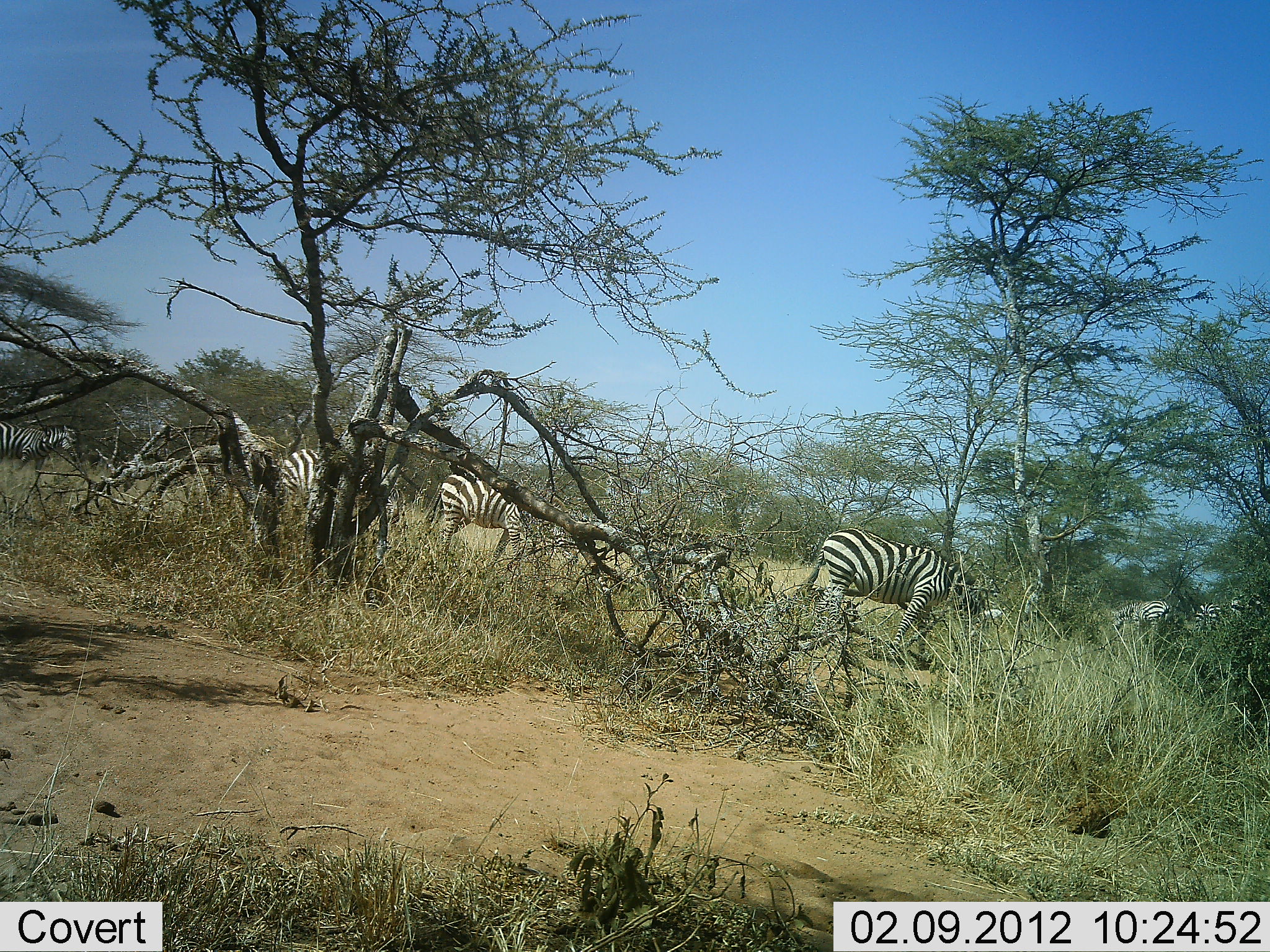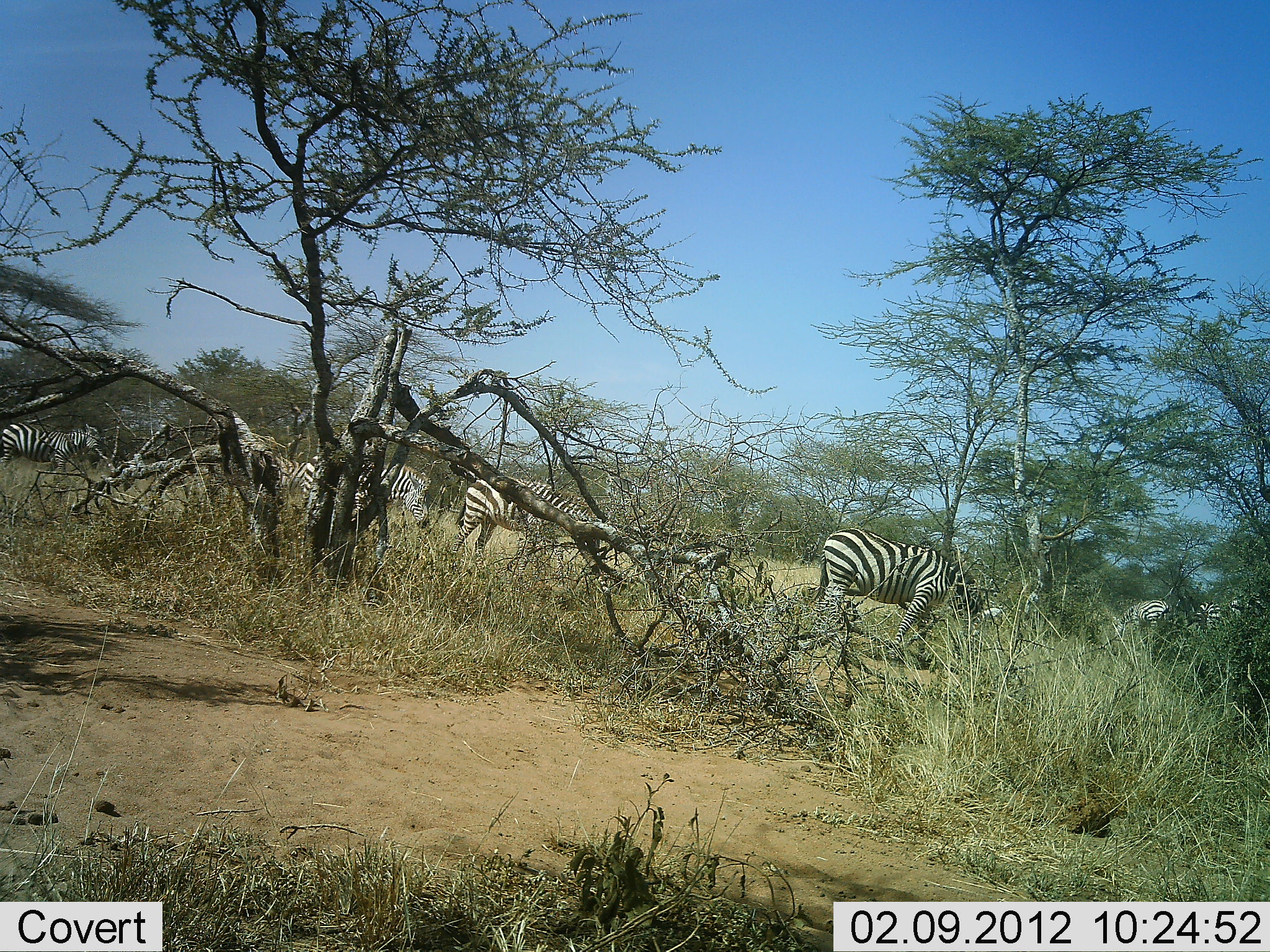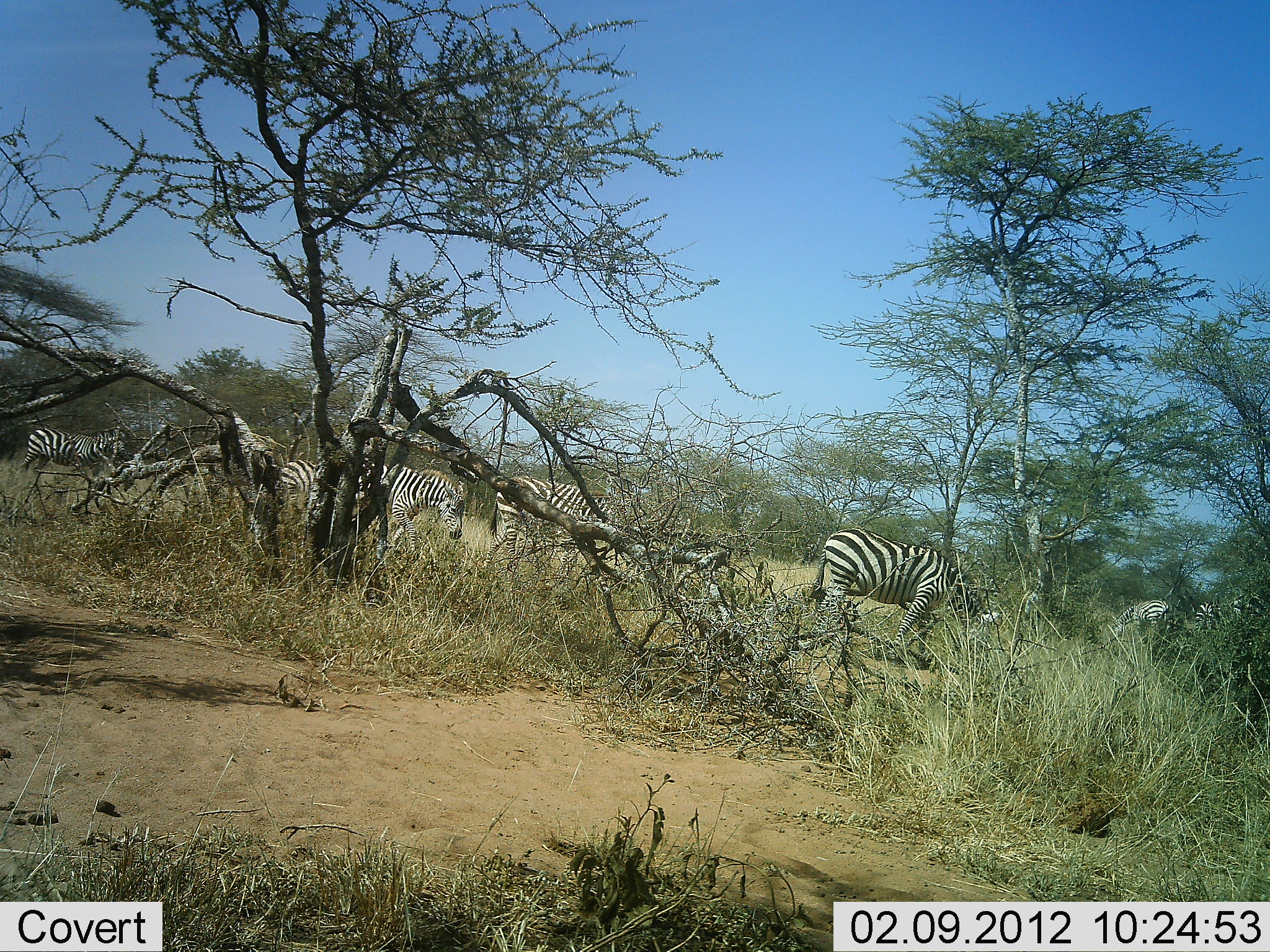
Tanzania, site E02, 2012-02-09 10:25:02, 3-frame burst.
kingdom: Animalia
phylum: Chordata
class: Mammalia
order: Perissodactyla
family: Equidae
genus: Equus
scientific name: Equus quagga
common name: plains zebra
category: zebra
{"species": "zebra (plains zebra) (Equus quagga)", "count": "6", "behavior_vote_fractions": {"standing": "26%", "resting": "0%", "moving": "79%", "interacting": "0%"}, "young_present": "0%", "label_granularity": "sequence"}